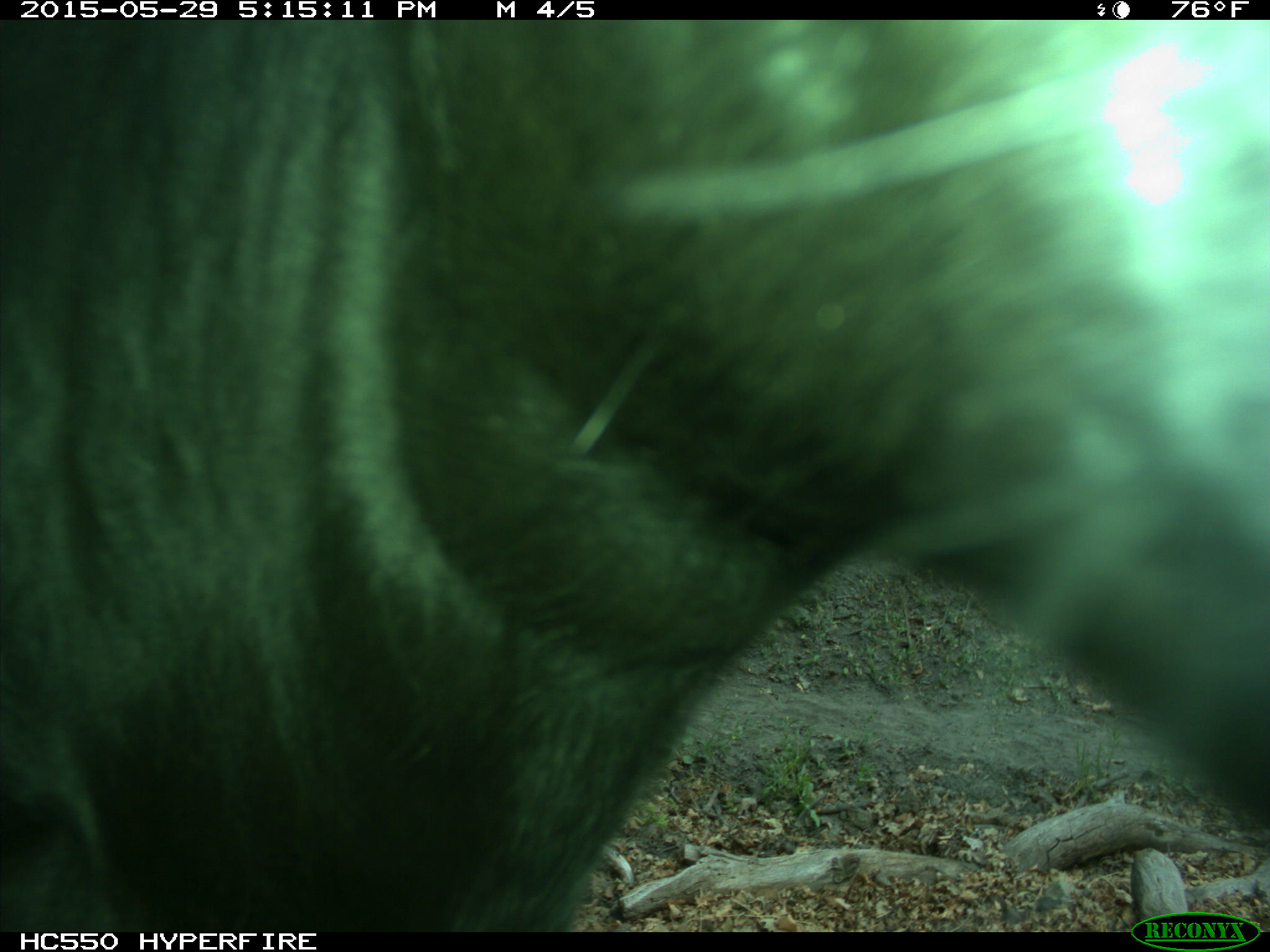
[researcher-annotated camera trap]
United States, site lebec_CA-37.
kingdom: Animalia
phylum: Chordata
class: Mammalia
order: Artiodactyla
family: Bovidae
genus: Bos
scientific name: Bos taurus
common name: domestic cow